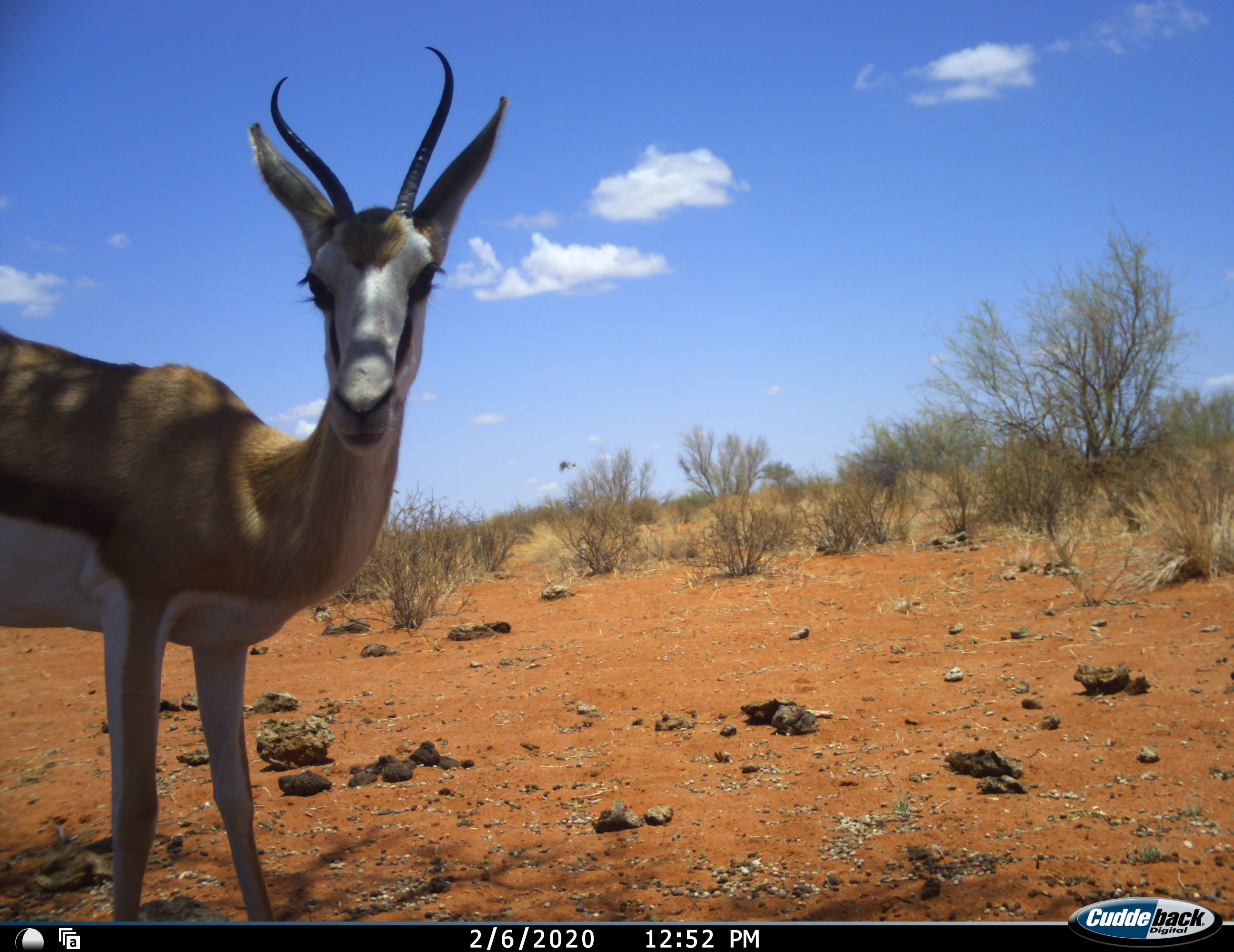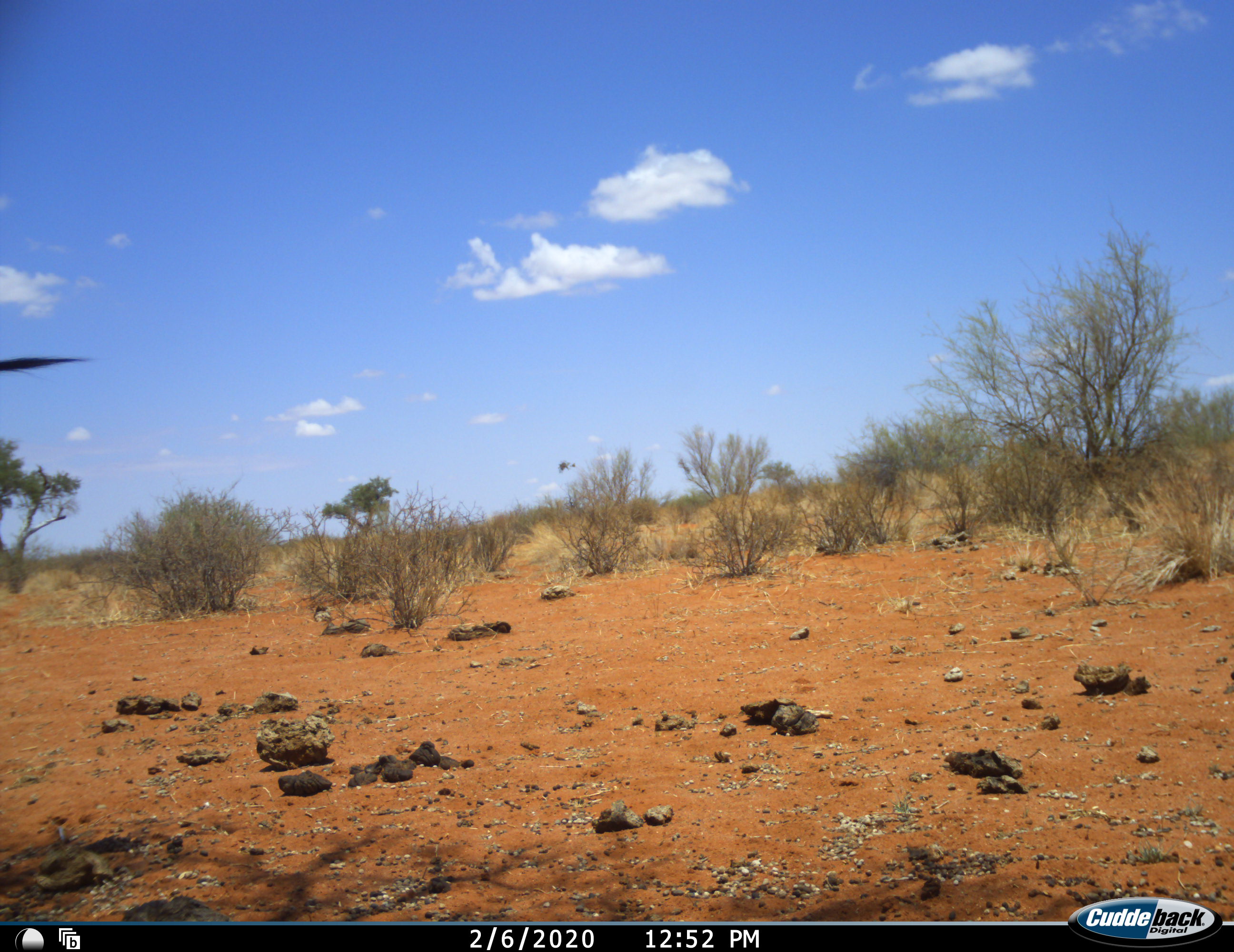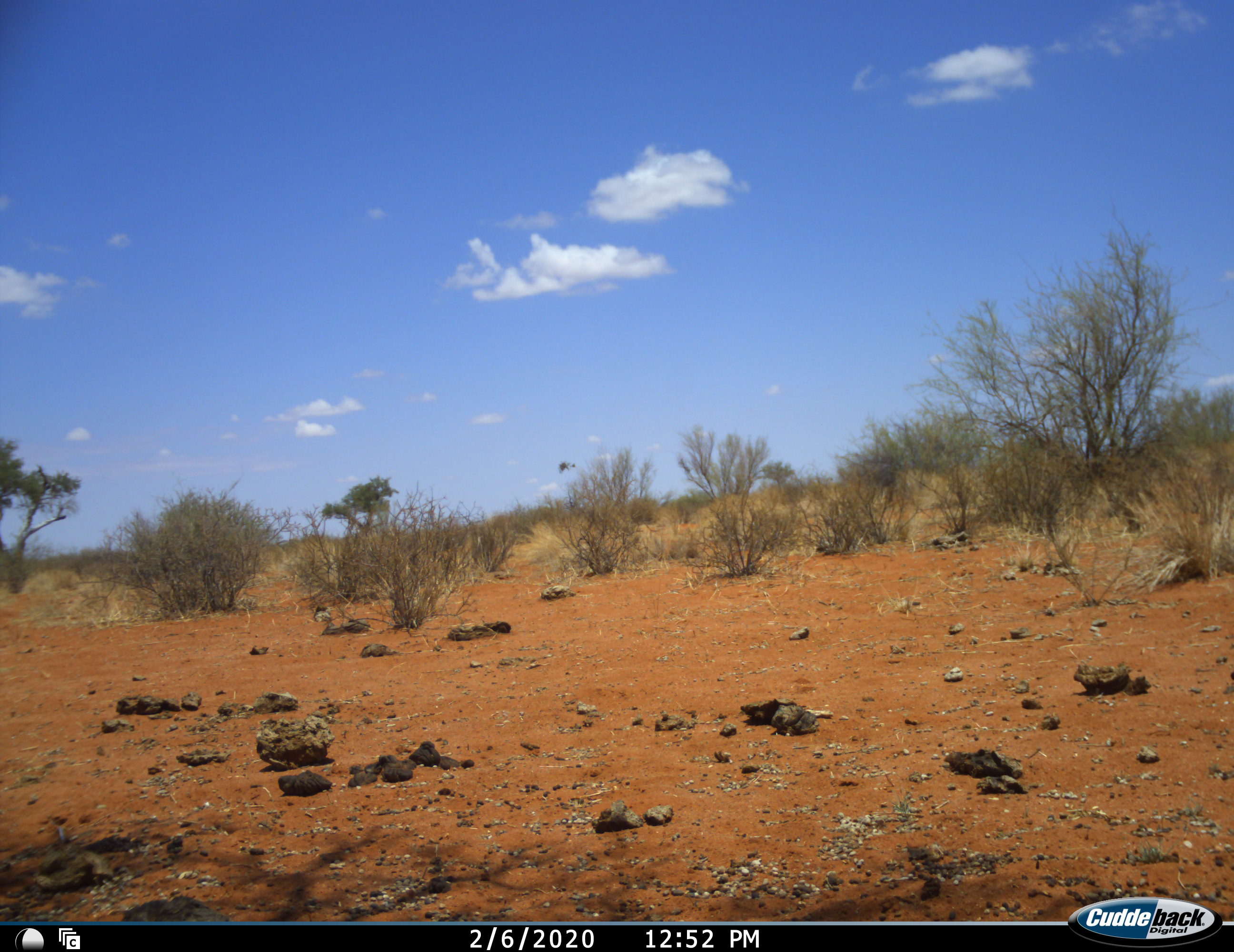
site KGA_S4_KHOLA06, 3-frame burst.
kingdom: Animalia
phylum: Chordata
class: Mammalia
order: Artiodactyla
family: Bovidae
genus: Antidorcas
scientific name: Antidorcas marsupialis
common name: springbok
Springbok (Antidorcas marsupialis), count 1. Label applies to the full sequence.